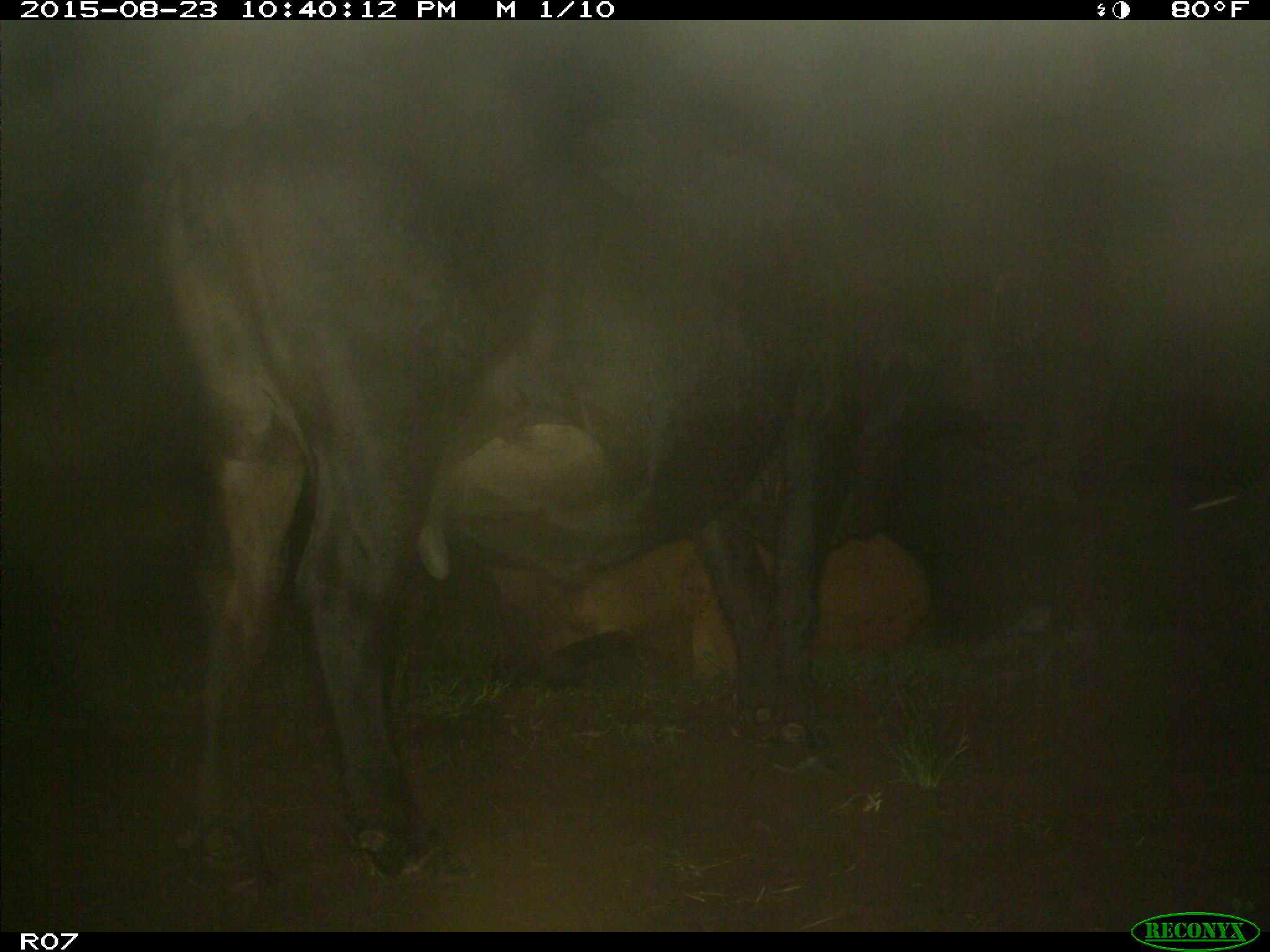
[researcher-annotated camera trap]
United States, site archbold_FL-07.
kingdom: Animalia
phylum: Chordata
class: Mammalia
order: Artiodactyla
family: Bovidae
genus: Bos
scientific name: Bos taurus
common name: domestic cow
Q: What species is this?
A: Bos taurus (domestic cow).